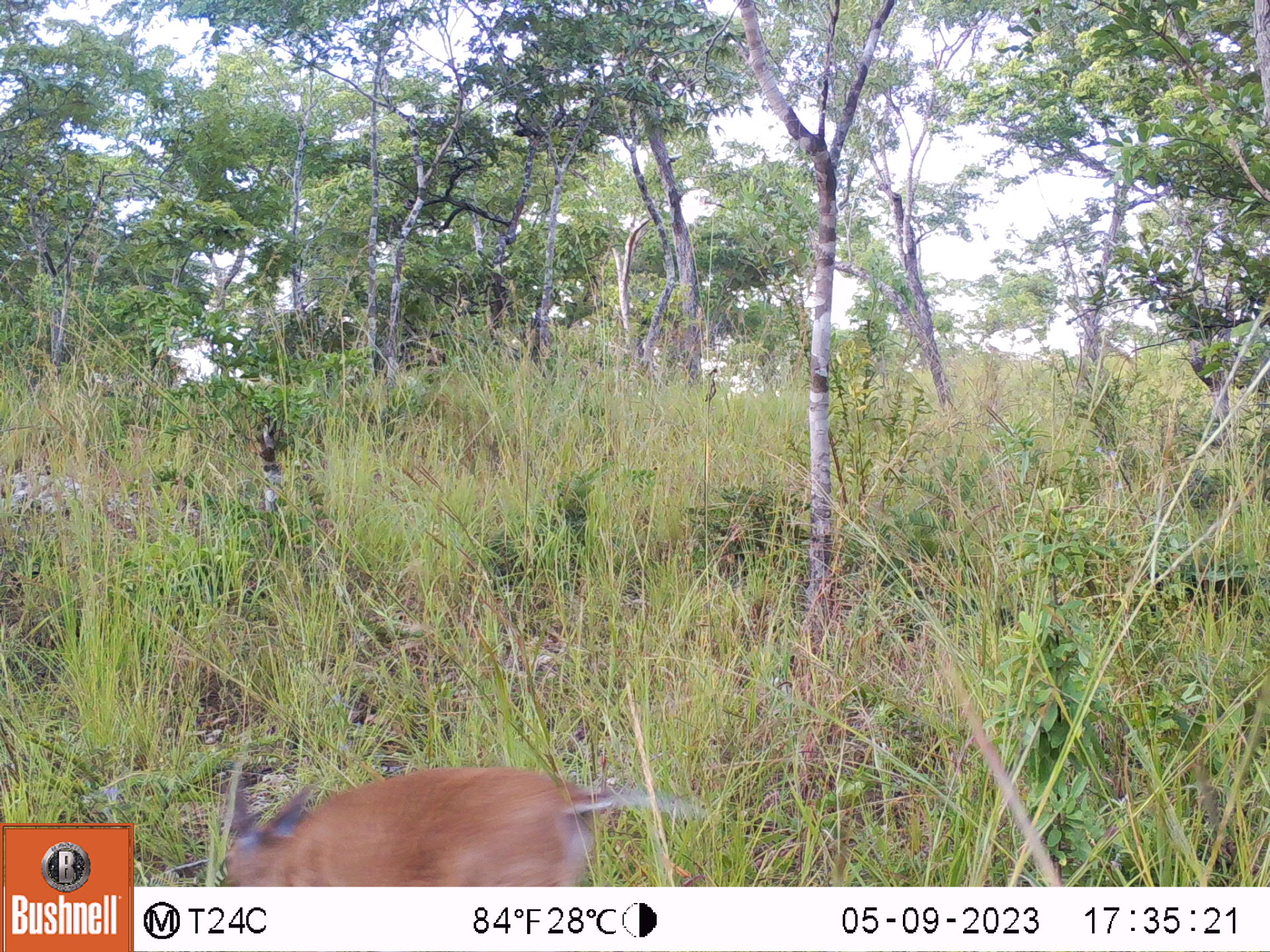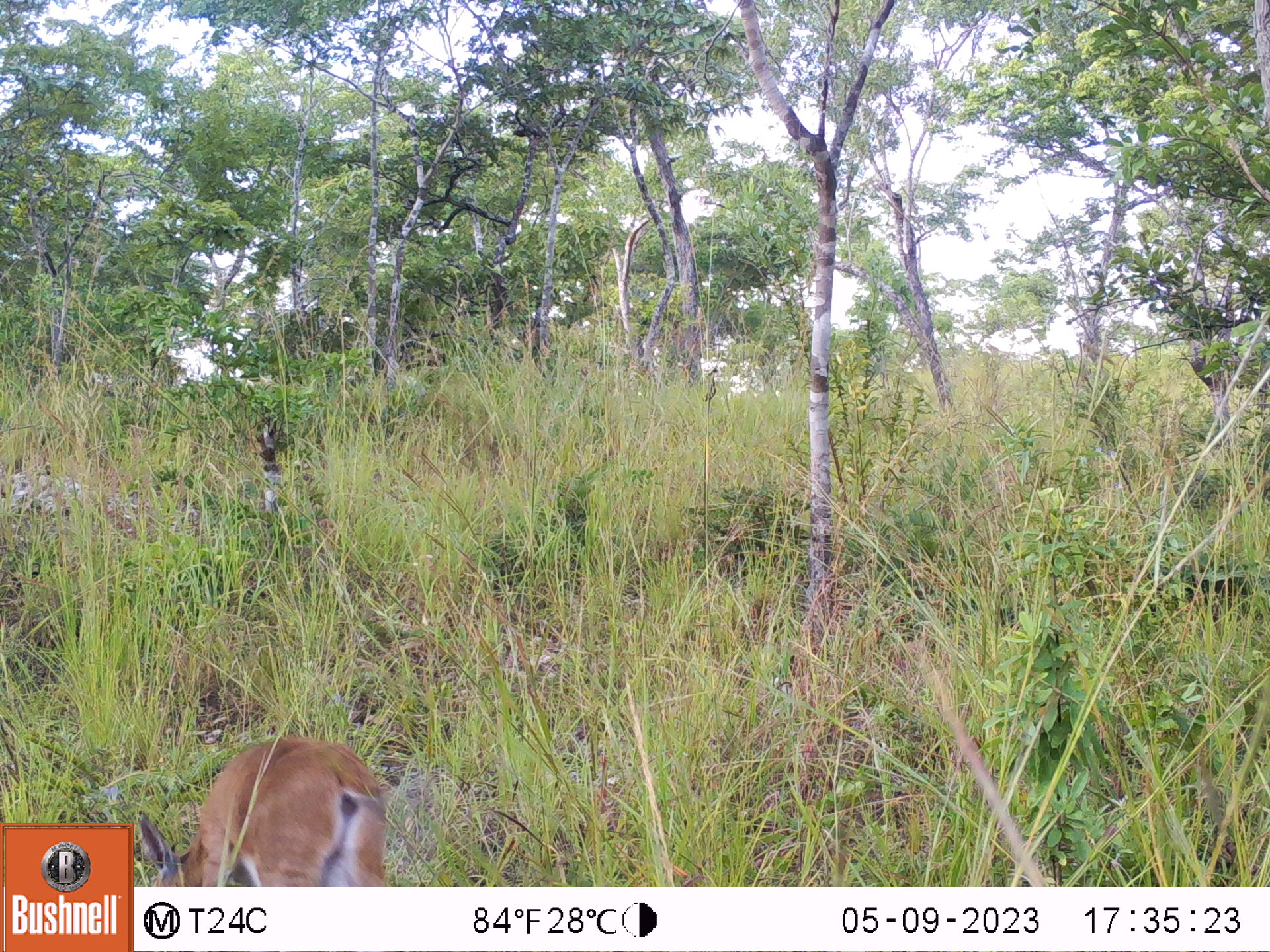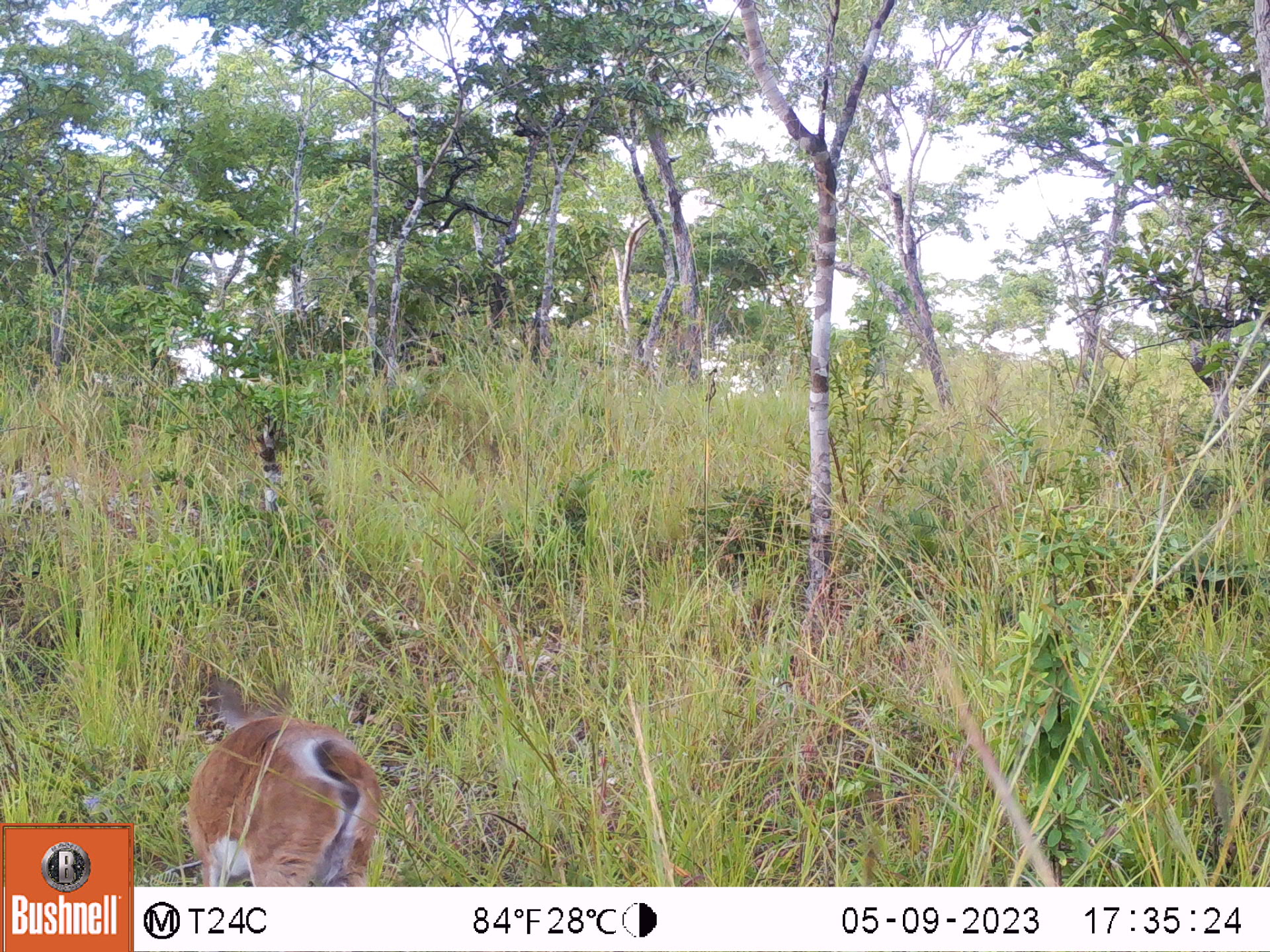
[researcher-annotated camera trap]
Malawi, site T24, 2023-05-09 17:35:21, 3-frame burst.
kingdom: Animalia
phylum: Chordata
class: Mammalia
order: Artiodactyla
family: Bovidae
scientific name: Antilopinae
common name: small antelope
Small antelope (Antilopinae), count 1.